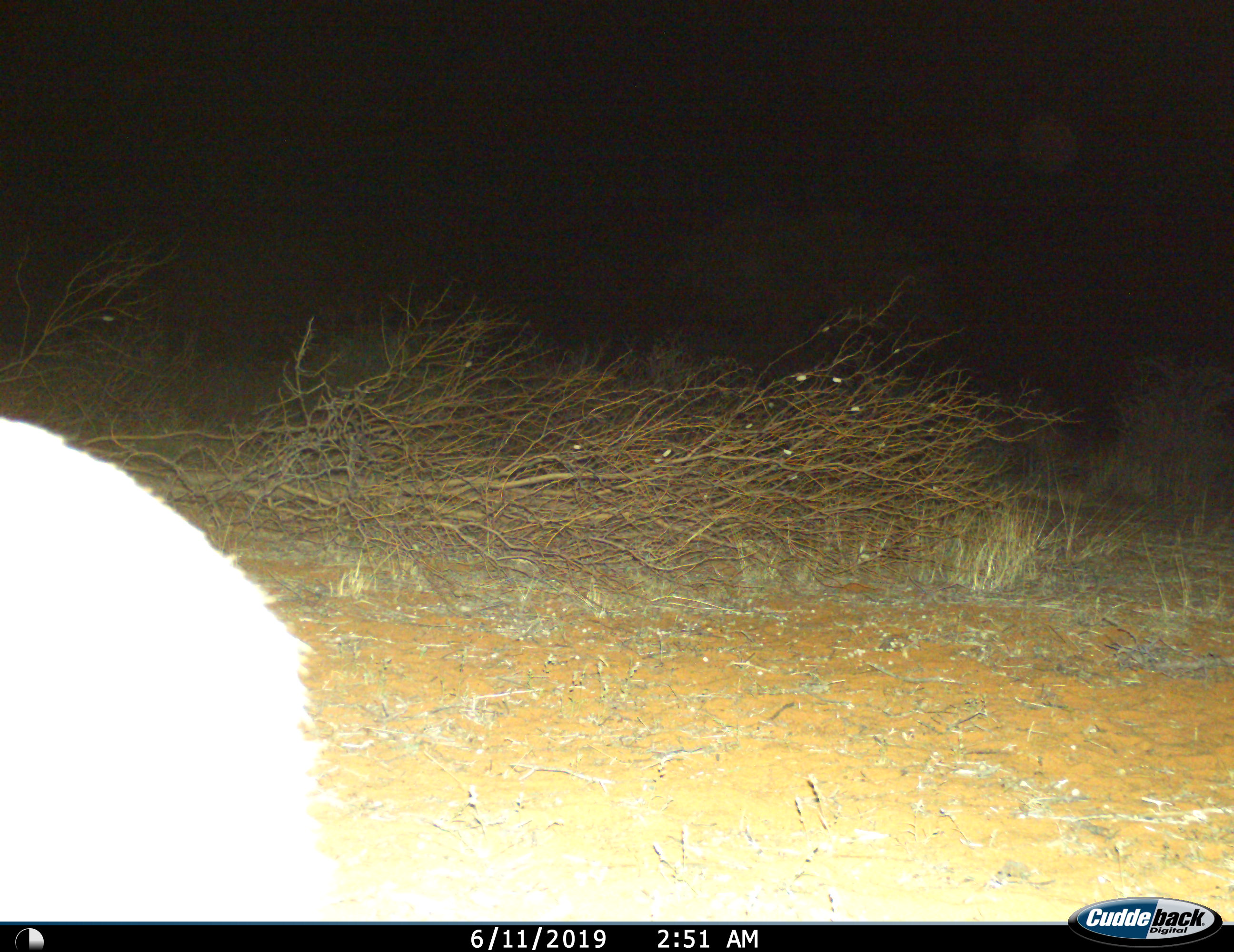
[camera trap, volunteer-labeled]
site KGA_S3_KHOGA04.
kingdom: Animalia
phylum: Chordata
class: Mammalia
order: Artiodactyla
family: Bovidae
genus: Sylvicapra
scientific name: Sylvicapra grimmia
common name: common duiker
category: duikercommongrey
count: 1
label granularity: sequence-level